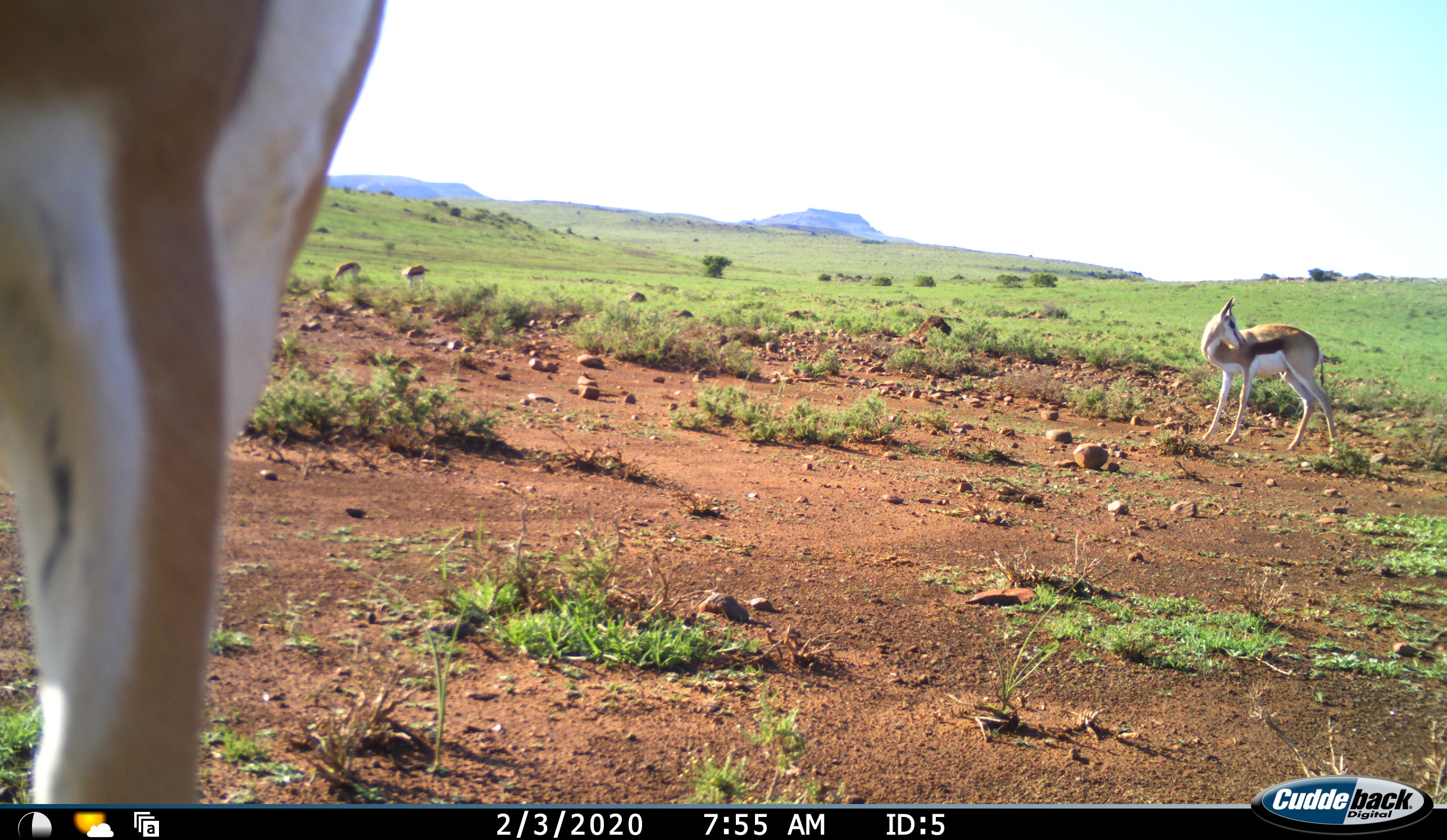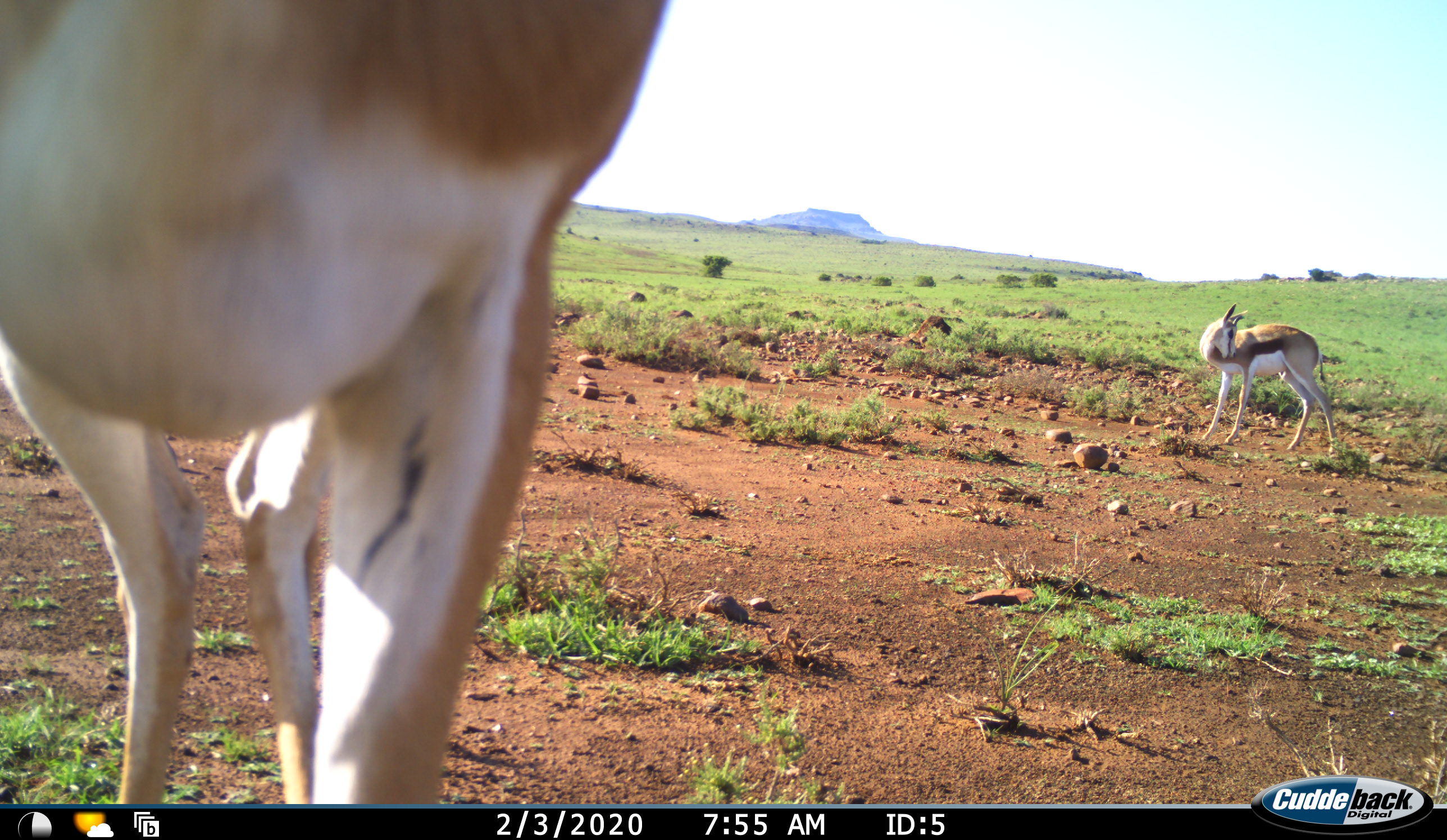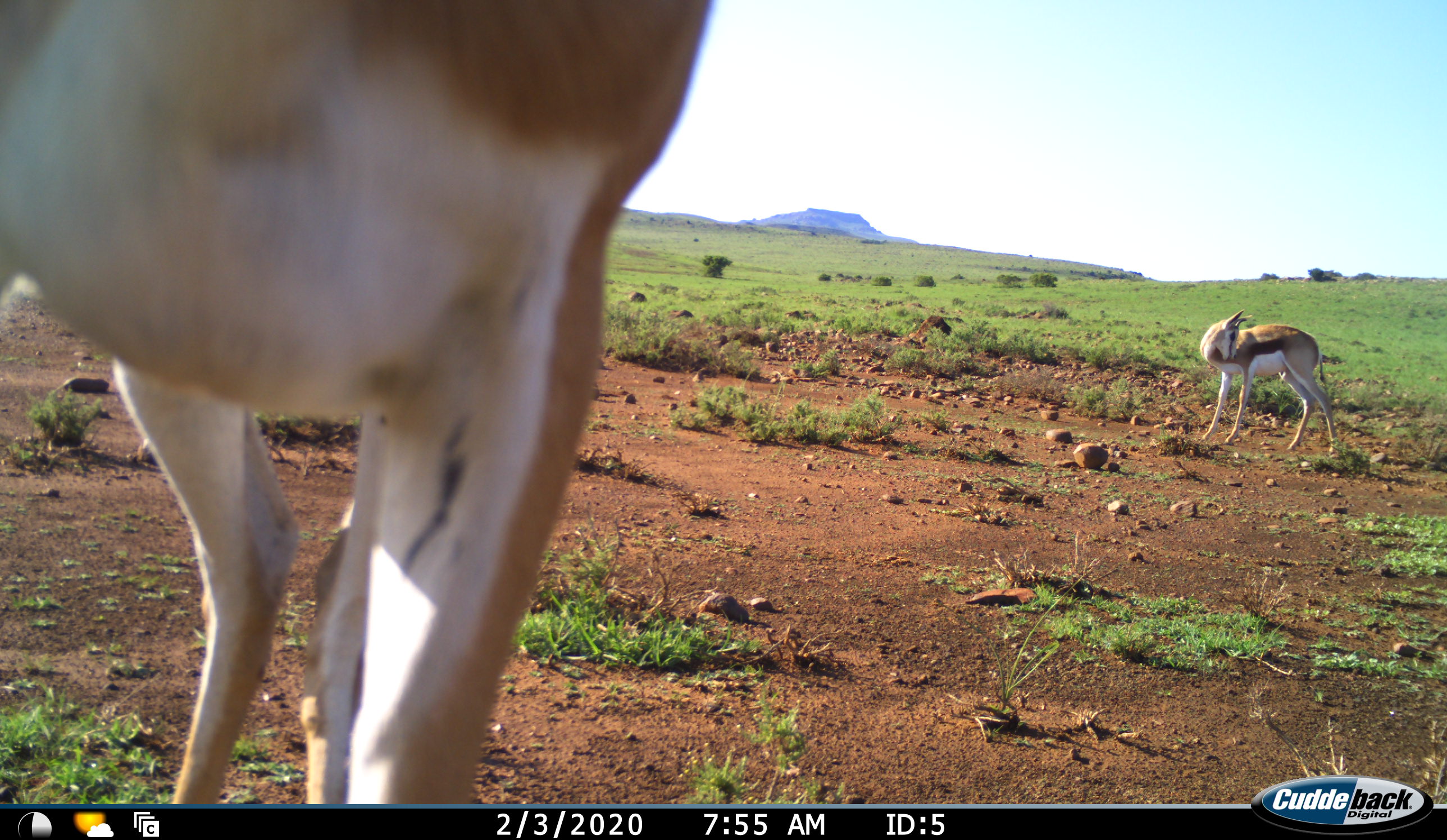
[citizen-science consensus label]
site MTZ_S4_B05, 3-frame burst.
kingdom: Animalia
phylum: Chordata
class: Mammalia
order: Artiodactyla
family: Bovidae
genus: Antidorcas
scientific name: Antidorcas marsupialis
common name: springbok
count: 2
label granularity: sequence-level